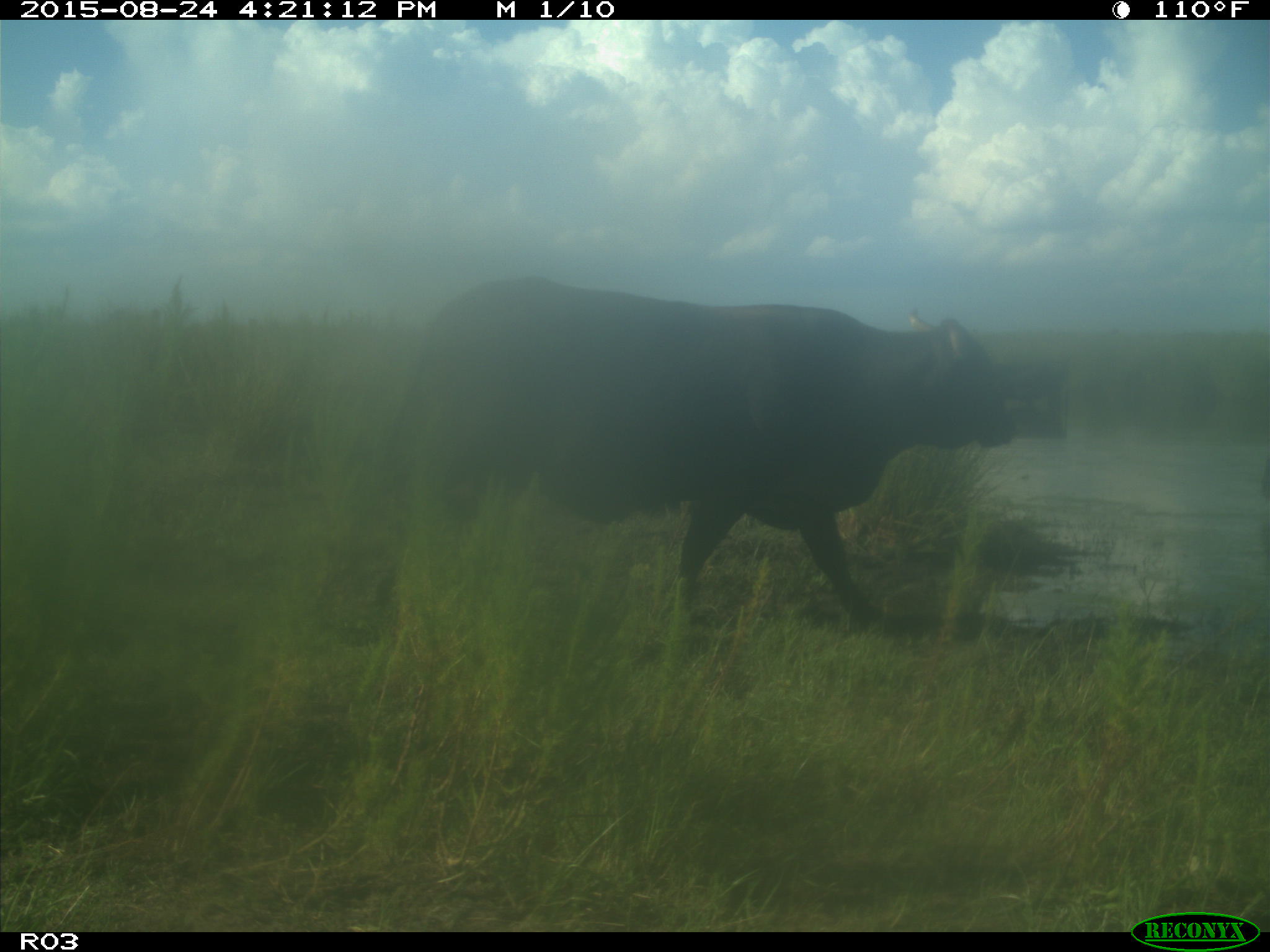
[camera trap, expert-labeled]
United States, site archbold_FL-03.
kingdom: Animalia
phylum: Chordata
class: Mammalia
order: Artiodactyla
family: Bovidae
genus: Bos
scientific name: Bos taurus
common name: domestic cow